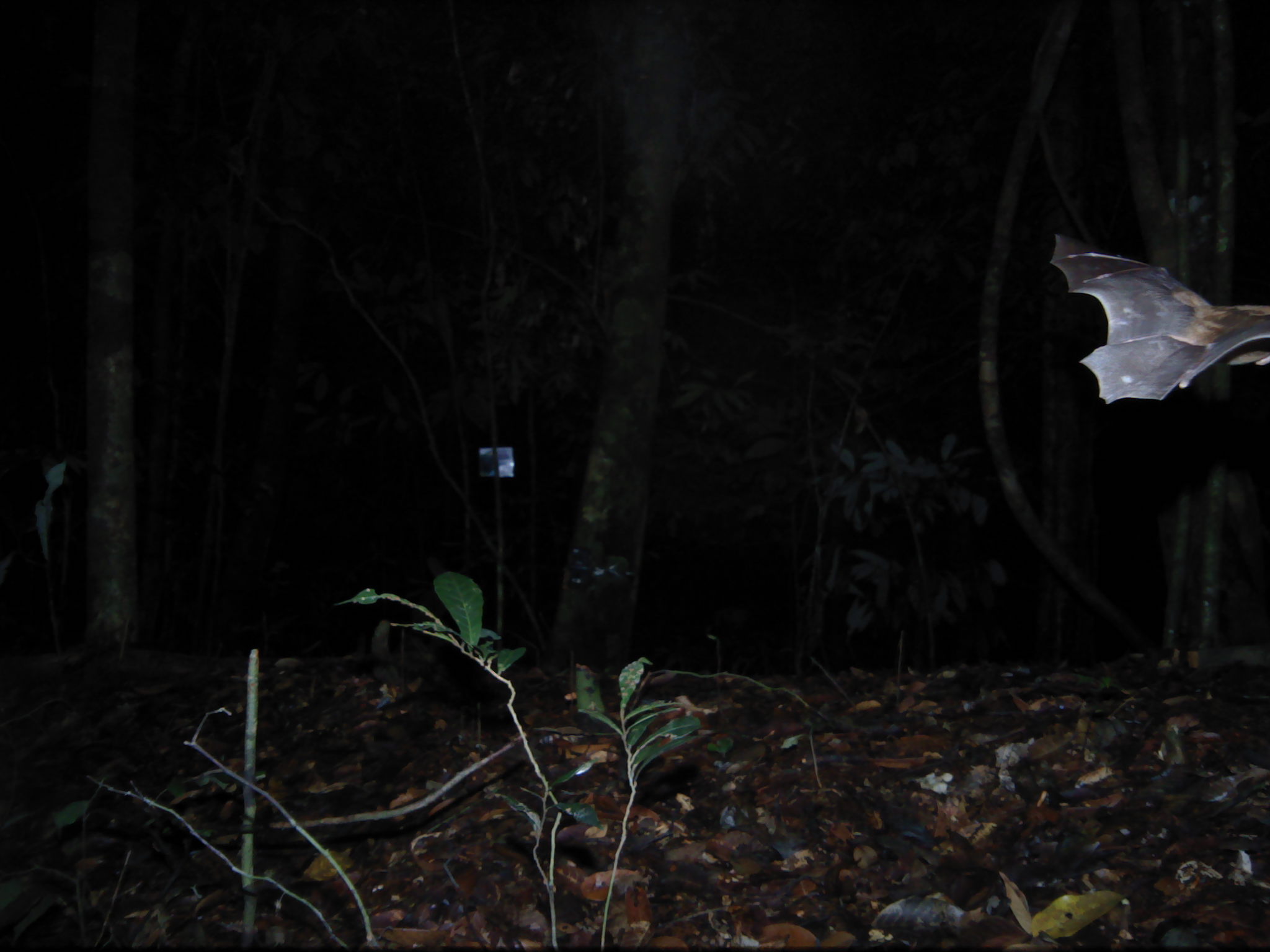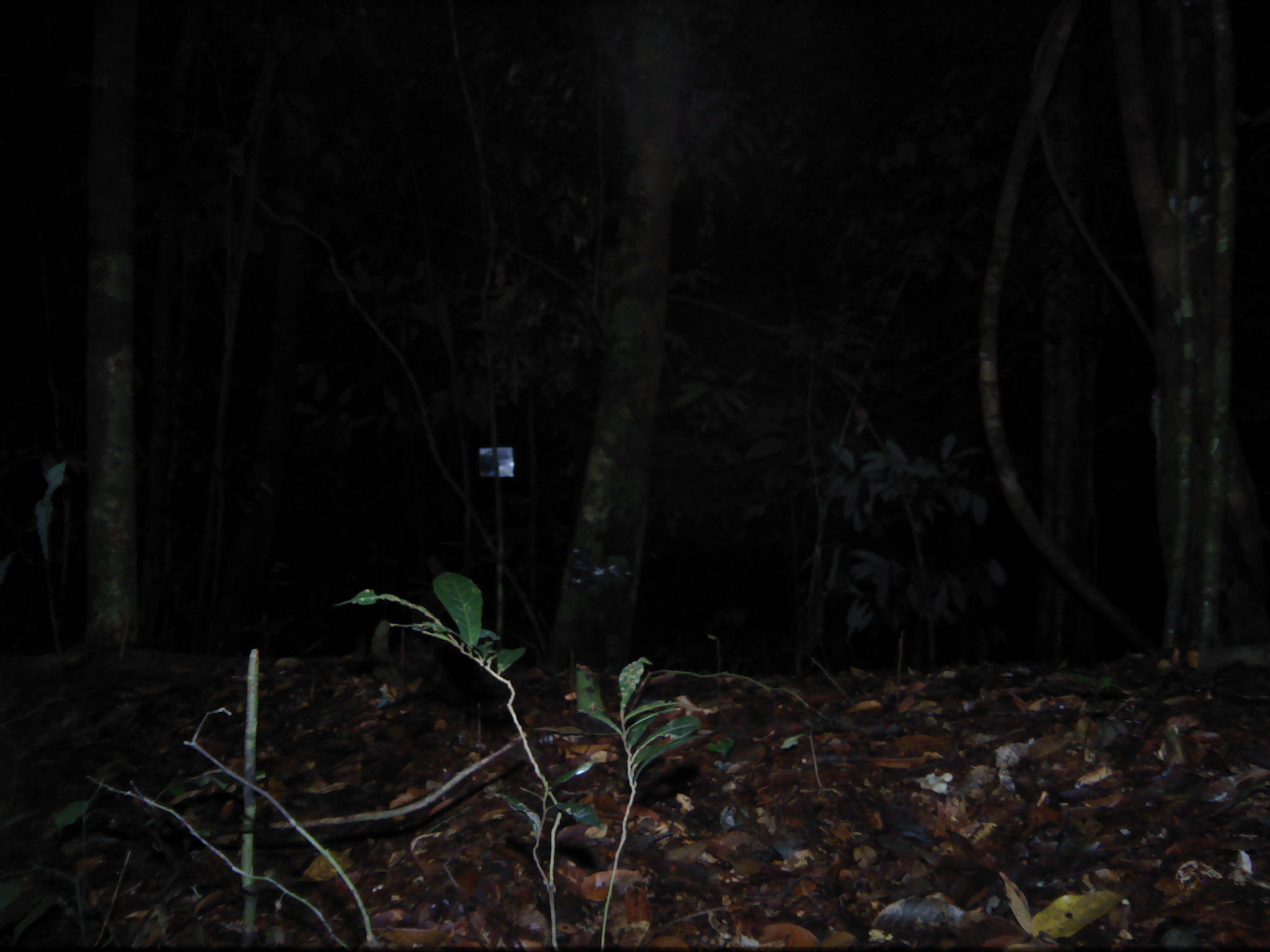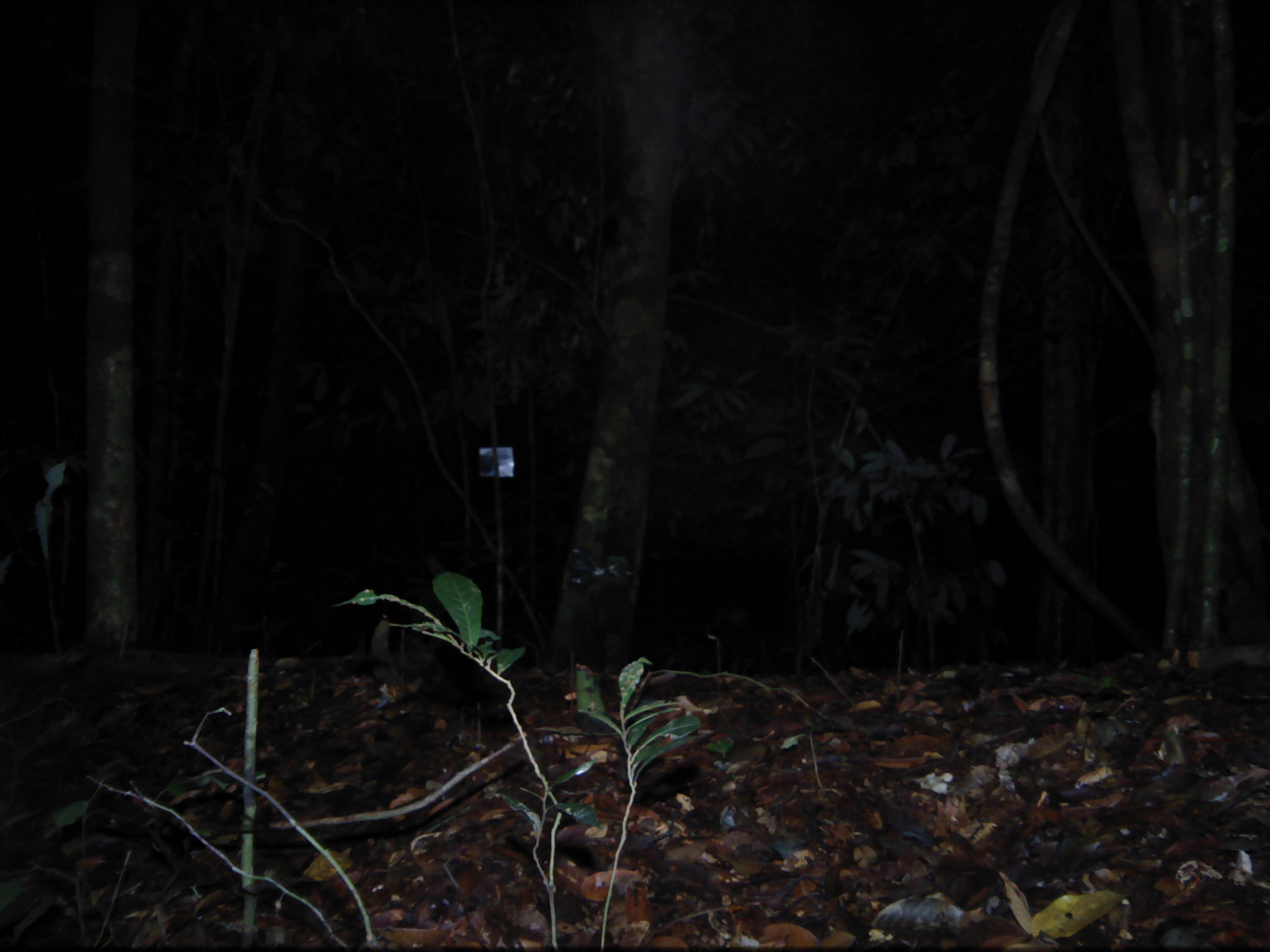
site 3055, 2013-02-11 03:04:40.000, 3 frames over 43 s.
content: unidentified animal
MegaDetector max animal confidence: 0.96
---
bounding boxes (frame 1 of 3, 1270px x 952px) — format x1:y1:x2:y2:
unknown: 1051:234:1267:404